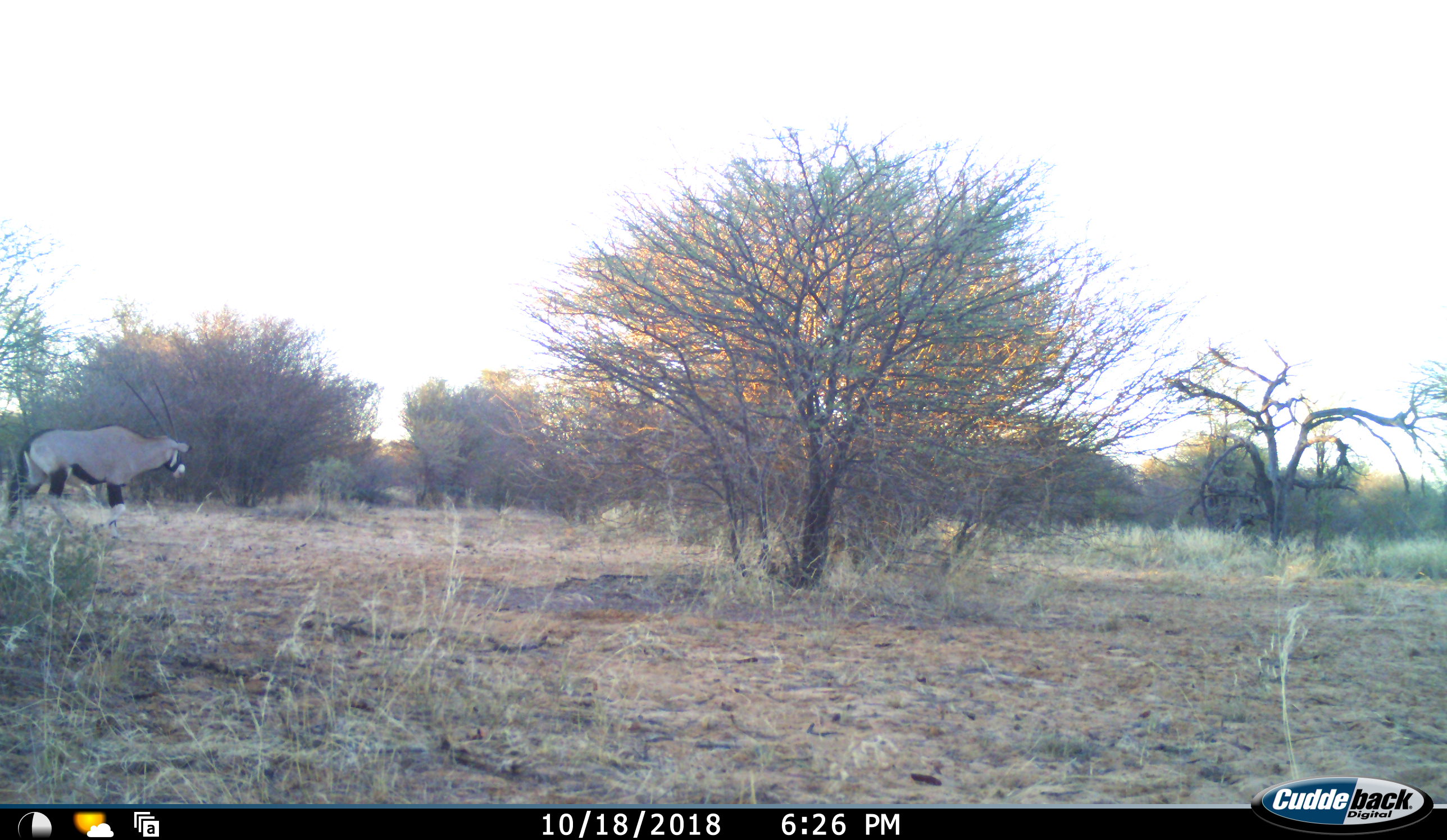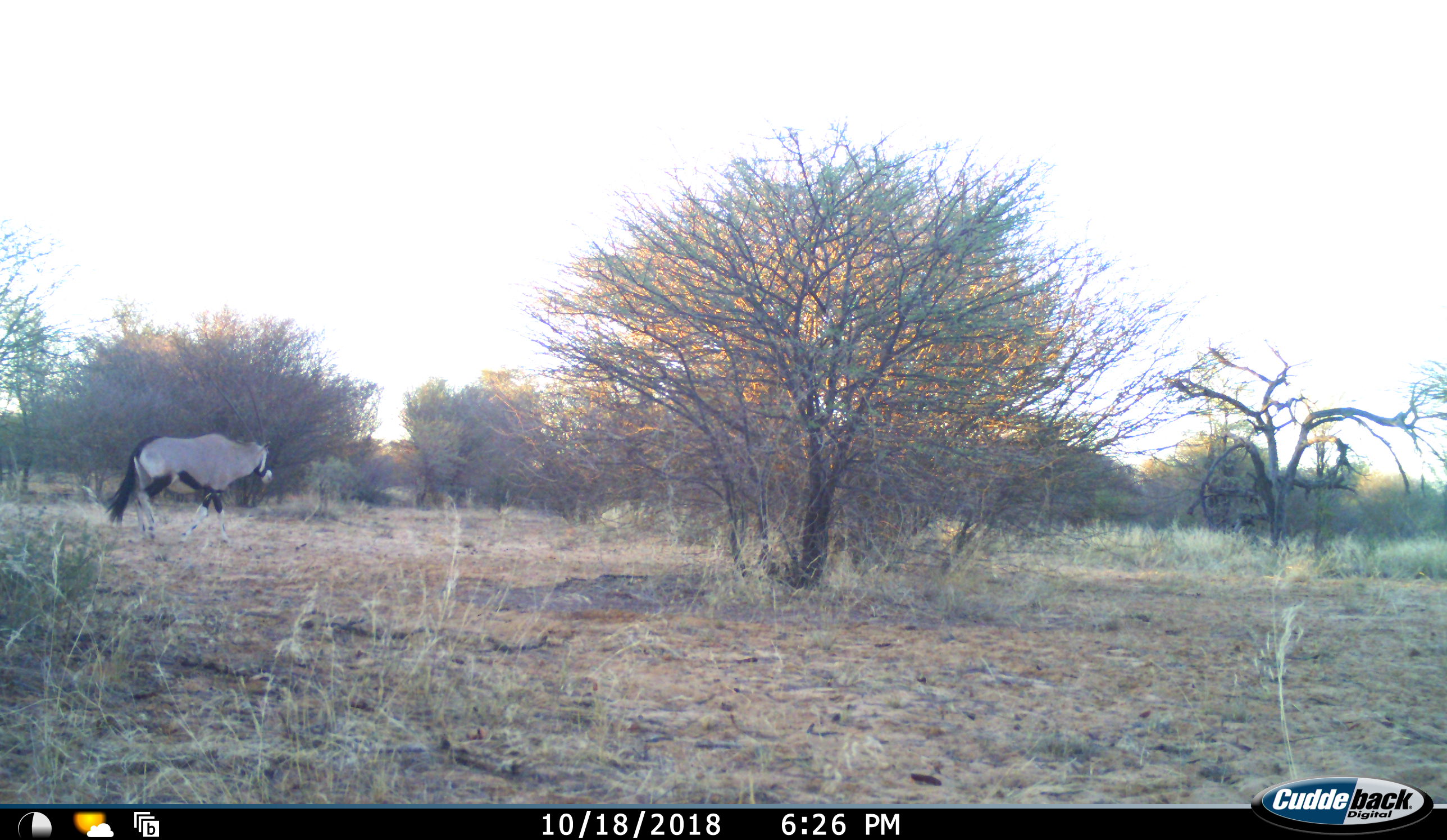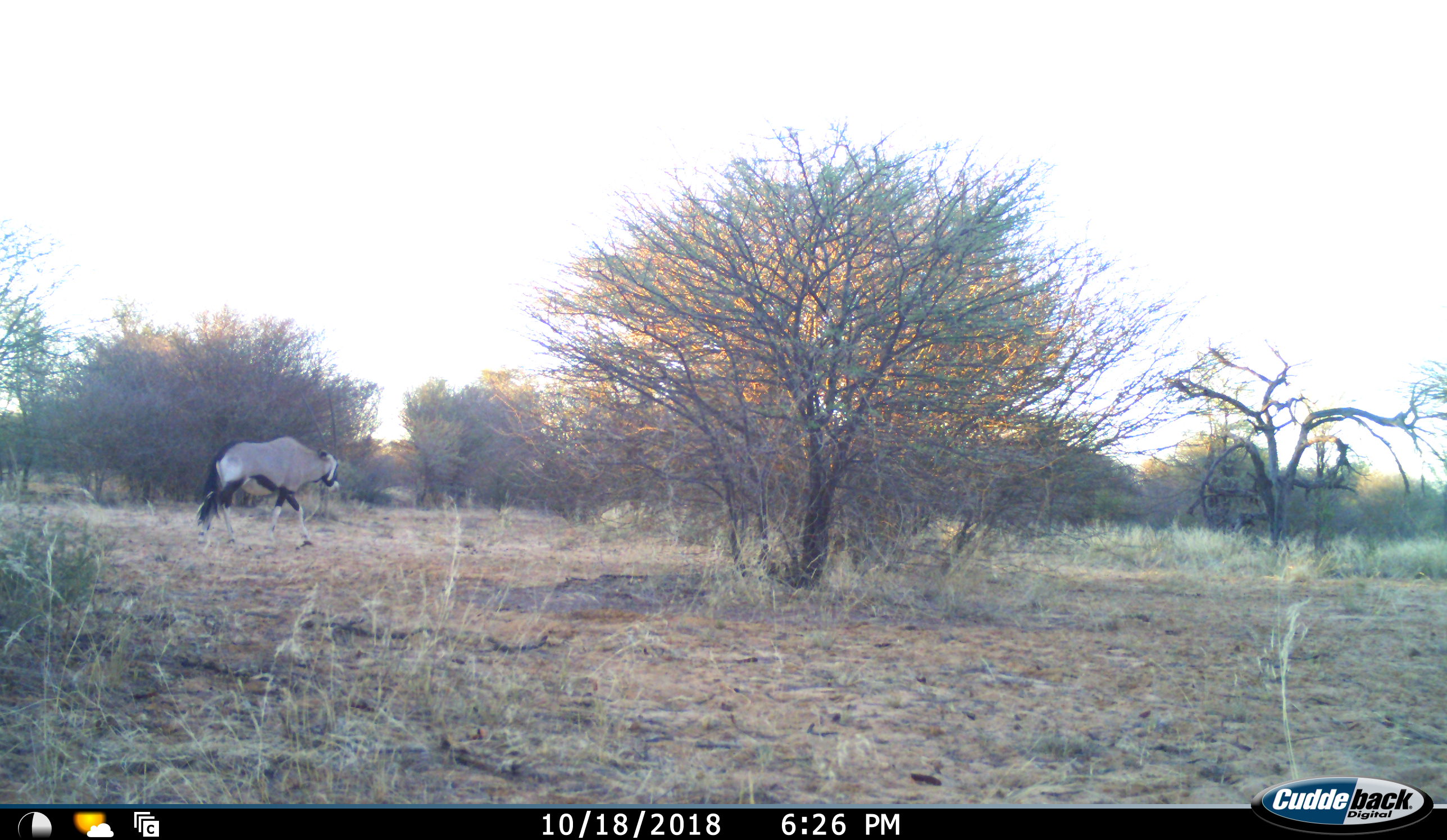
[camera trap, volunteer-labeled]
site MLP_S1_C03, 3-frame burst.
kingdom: Animalia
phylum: Chordata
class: Mammalia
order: Artiodactyla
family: Bovidae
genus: Oryx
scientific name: Oryx gazella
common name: gemsbok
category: oryx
Oryx (gemsbok) (Oryx gazella), count 1. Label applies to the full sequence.